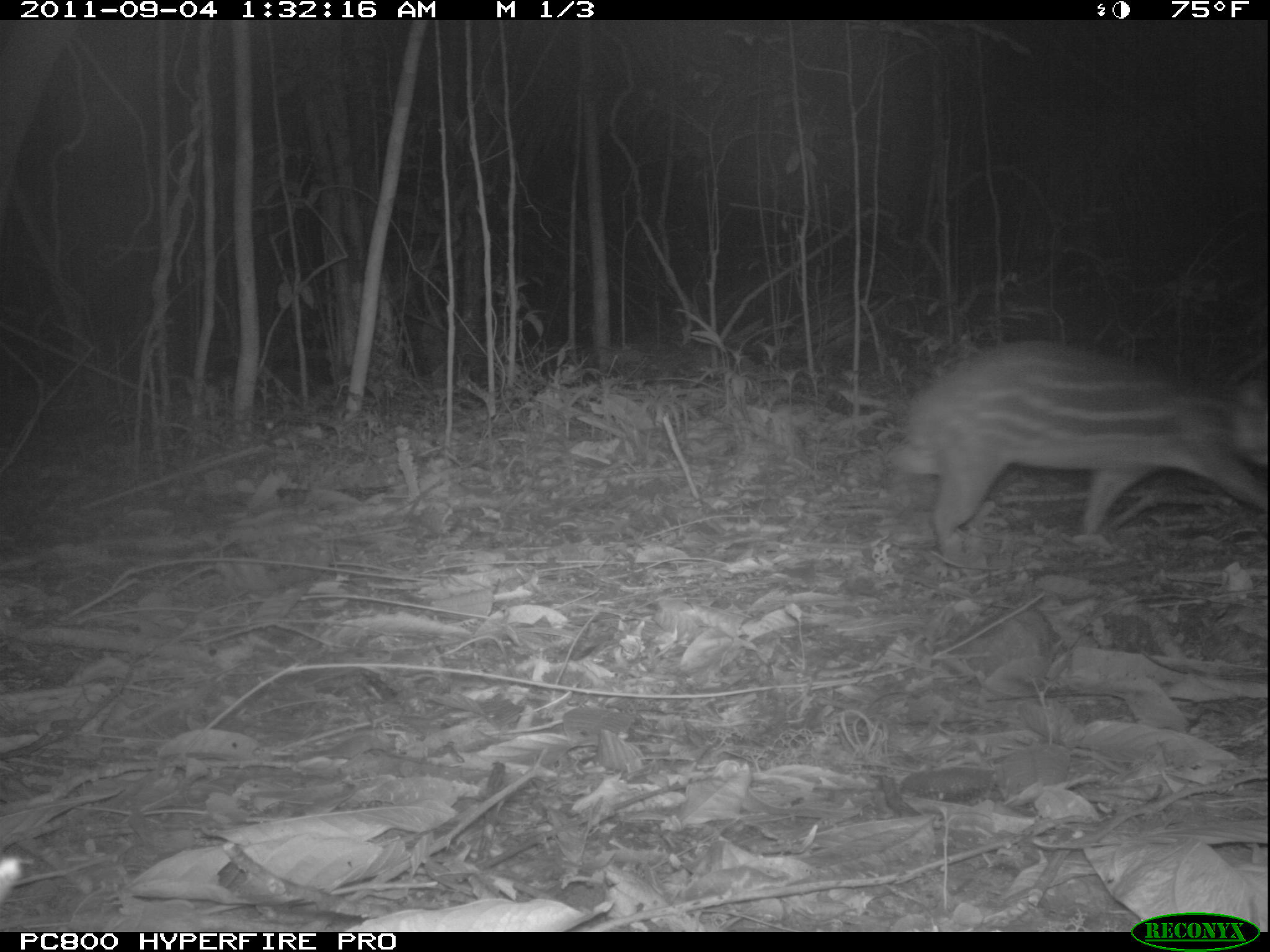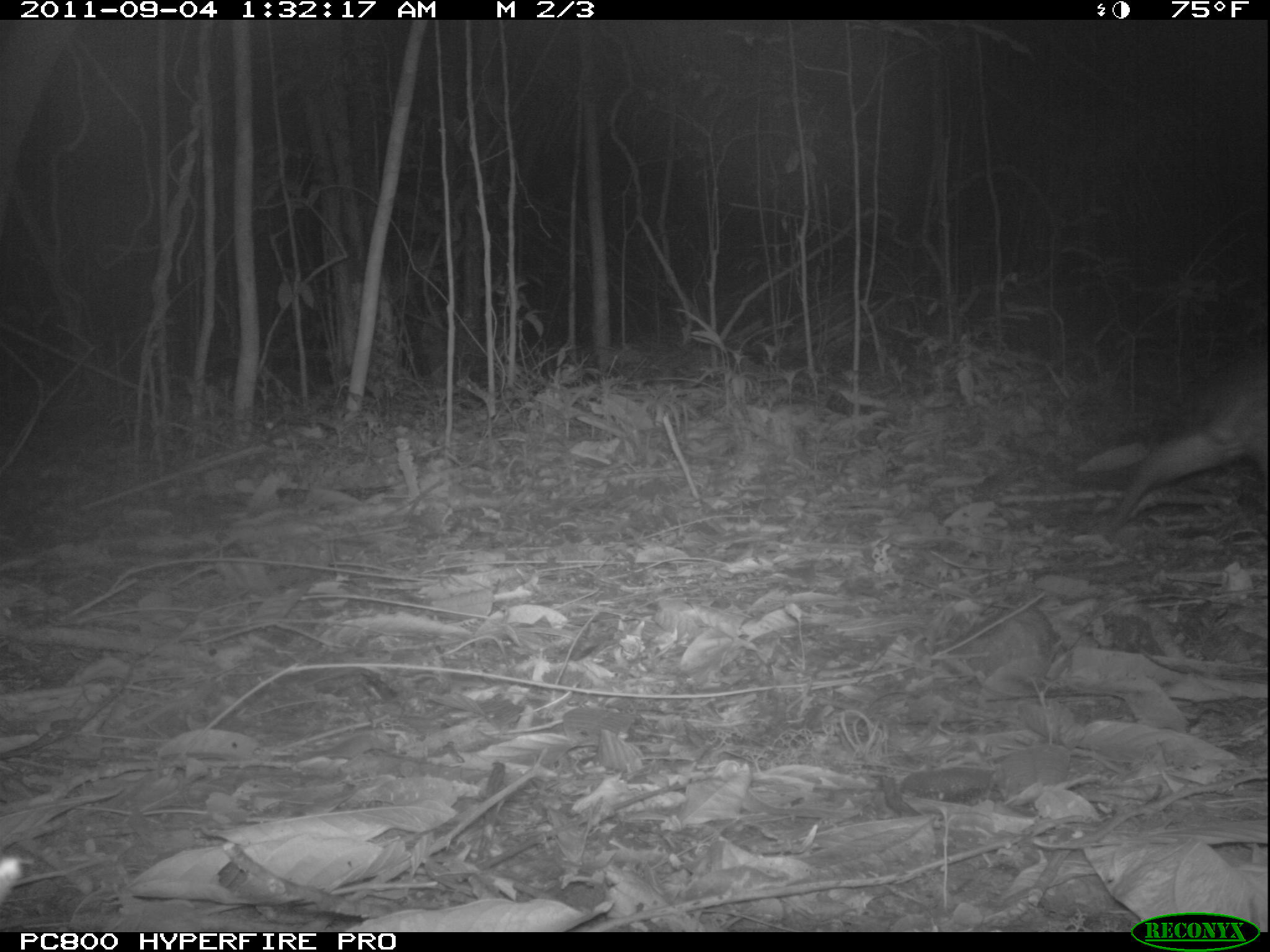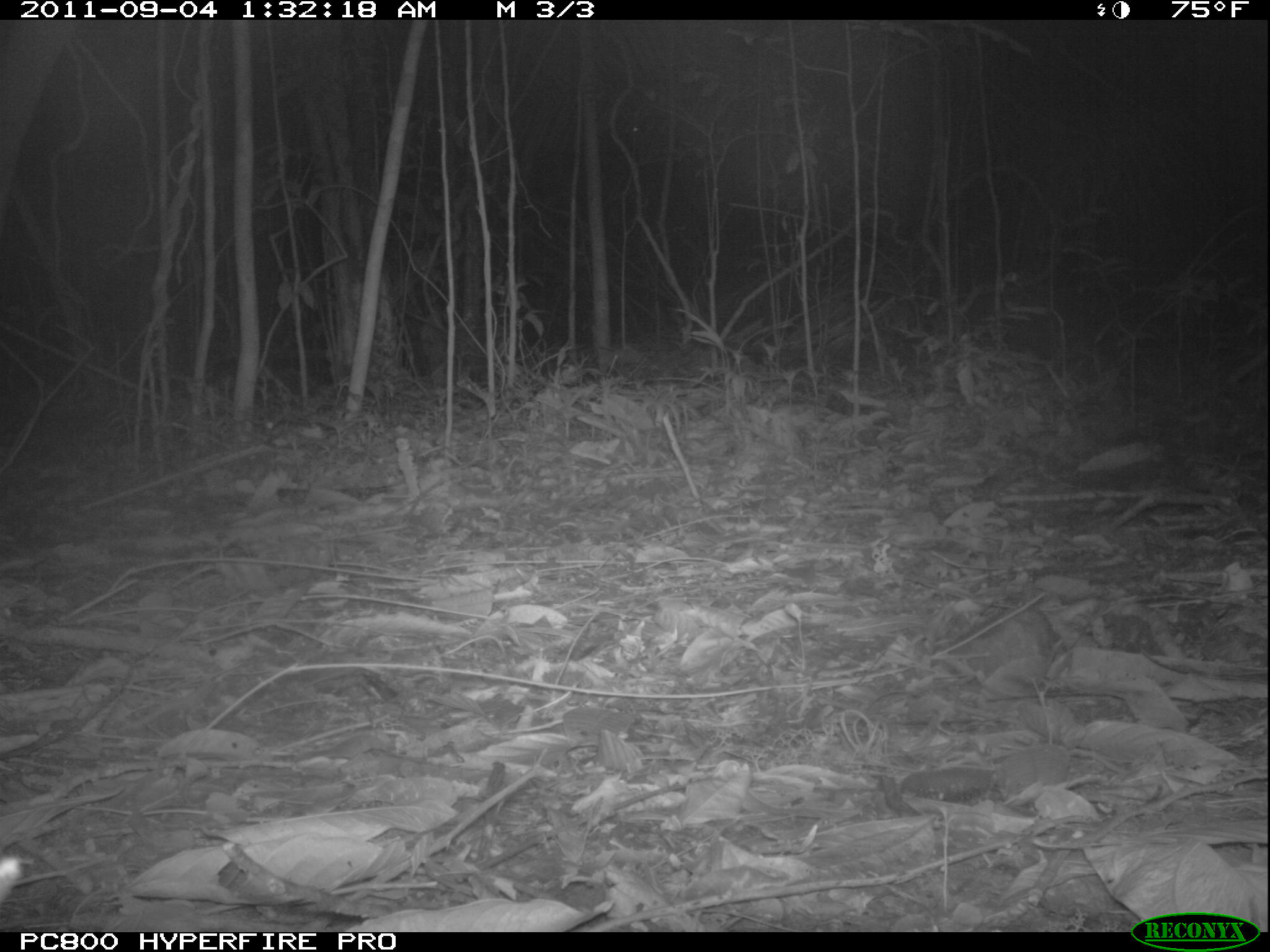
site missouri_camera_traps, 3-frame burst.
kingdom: Animalia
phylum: Chordata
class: Mammalia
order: Rodentia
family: Cuniculidae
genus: Cuniculus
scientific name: Cuniculus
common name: paca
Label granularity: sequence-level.